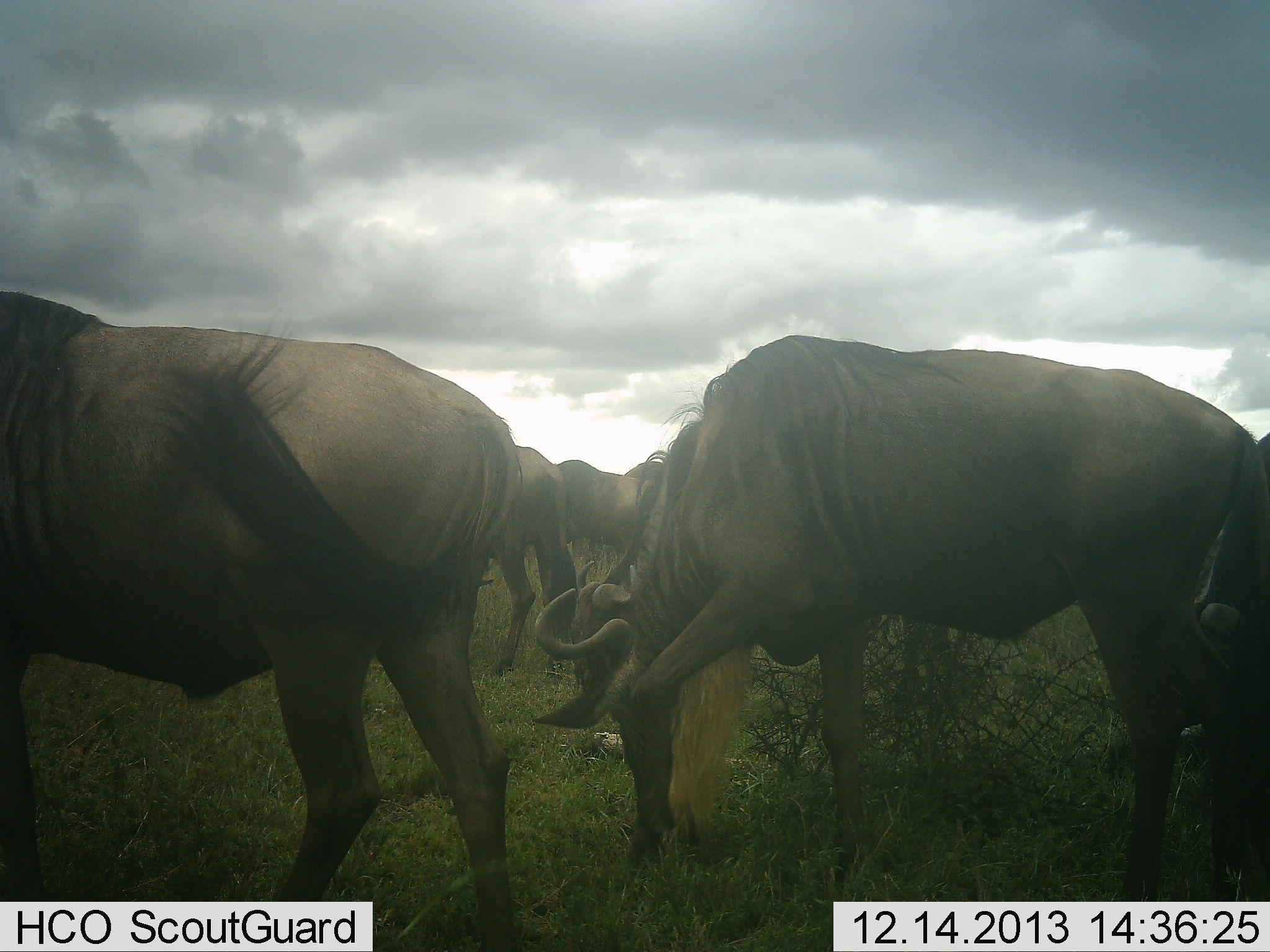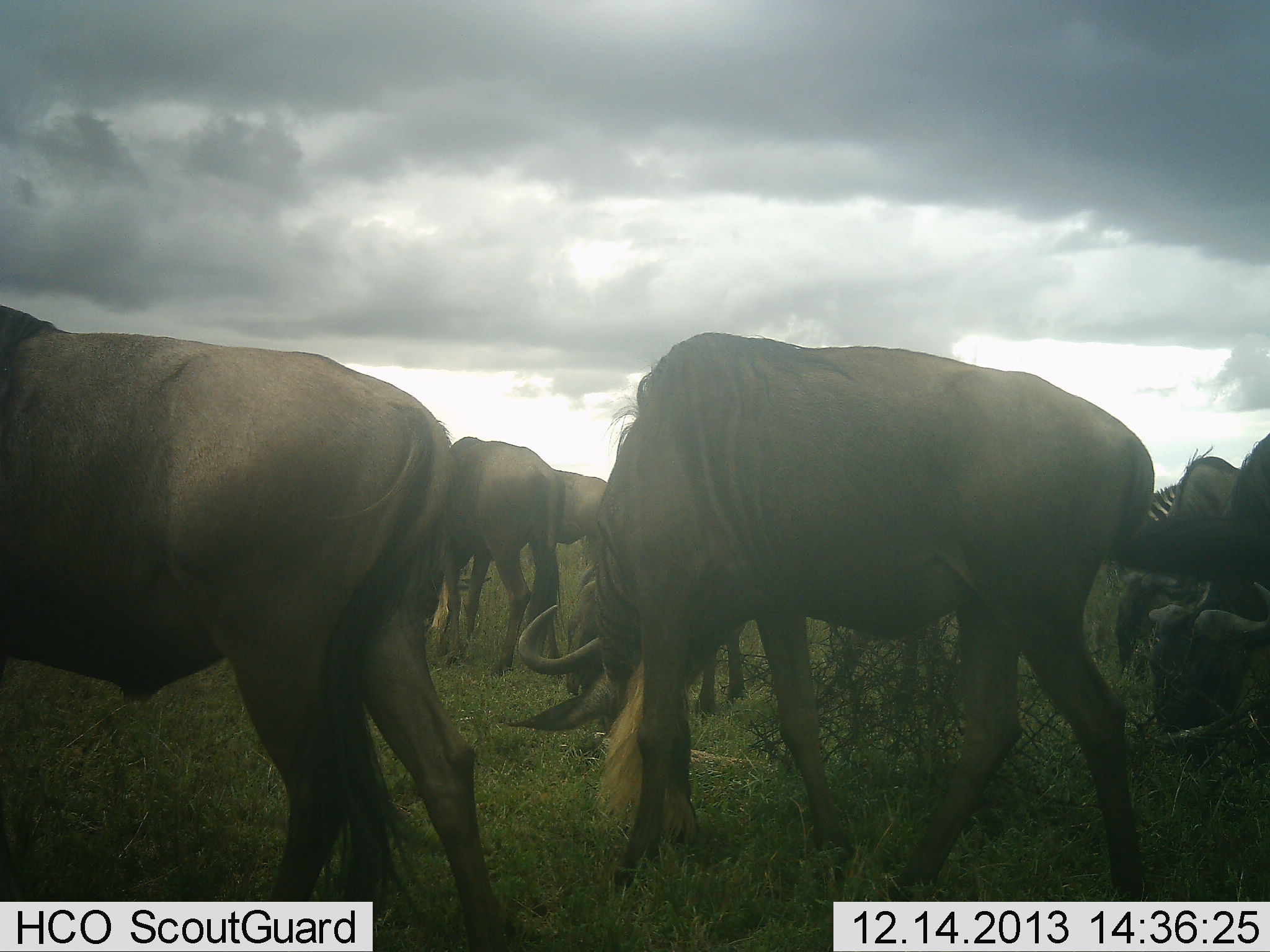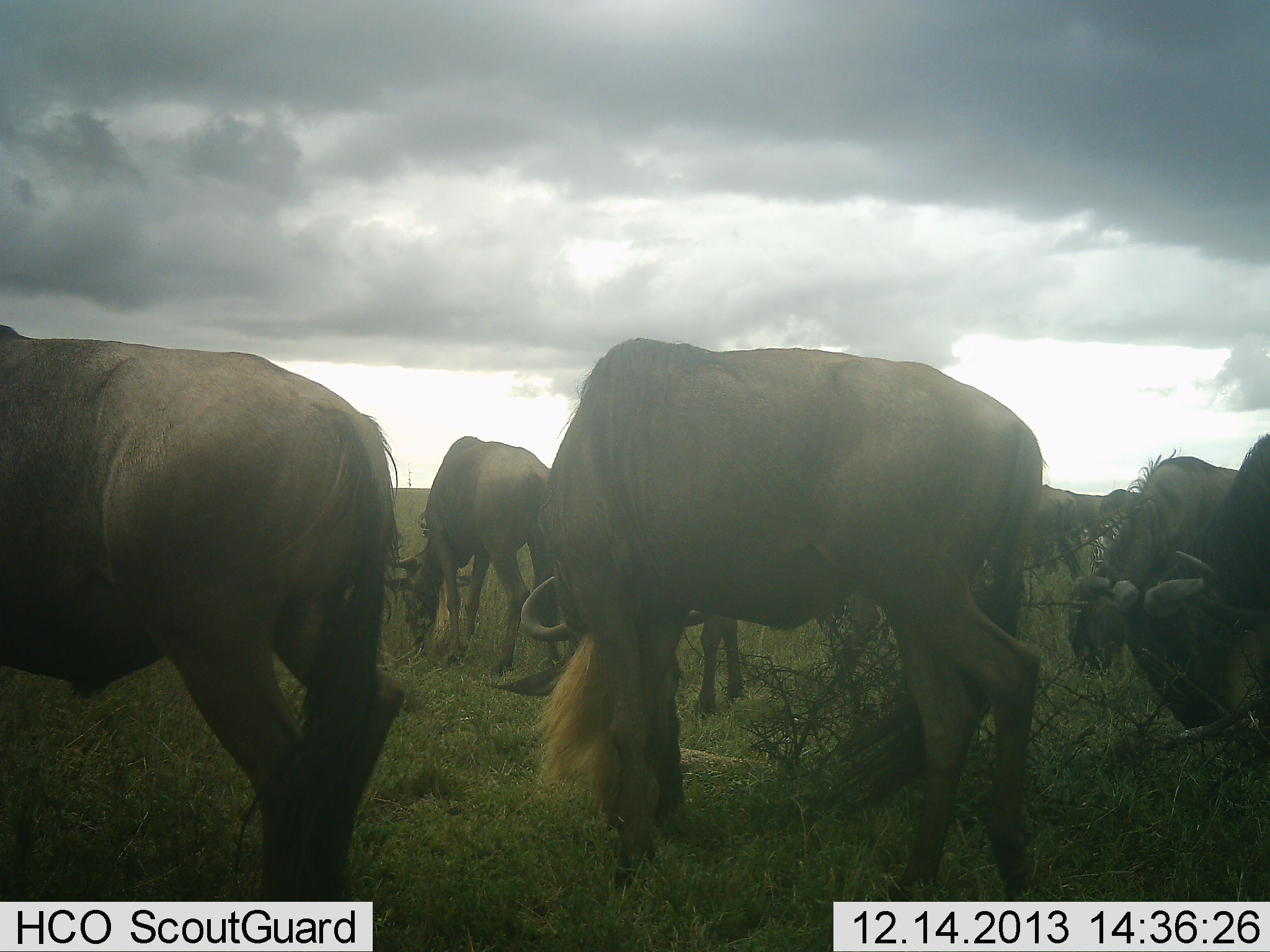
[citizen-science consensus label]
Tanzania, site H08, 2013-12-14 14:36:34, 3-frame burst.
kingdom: Animalia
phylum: Chordata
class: Mammalia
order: Artiodactyla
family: Bovidae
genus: Connochaetes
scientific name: Connochaetes taurinus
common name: blue wildebeest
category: wildebeest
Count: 8.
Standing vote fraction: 38%.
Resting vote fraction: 8%.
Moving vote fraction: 69%.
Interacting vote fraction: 0%.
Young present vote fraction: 0%.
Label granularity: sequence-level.